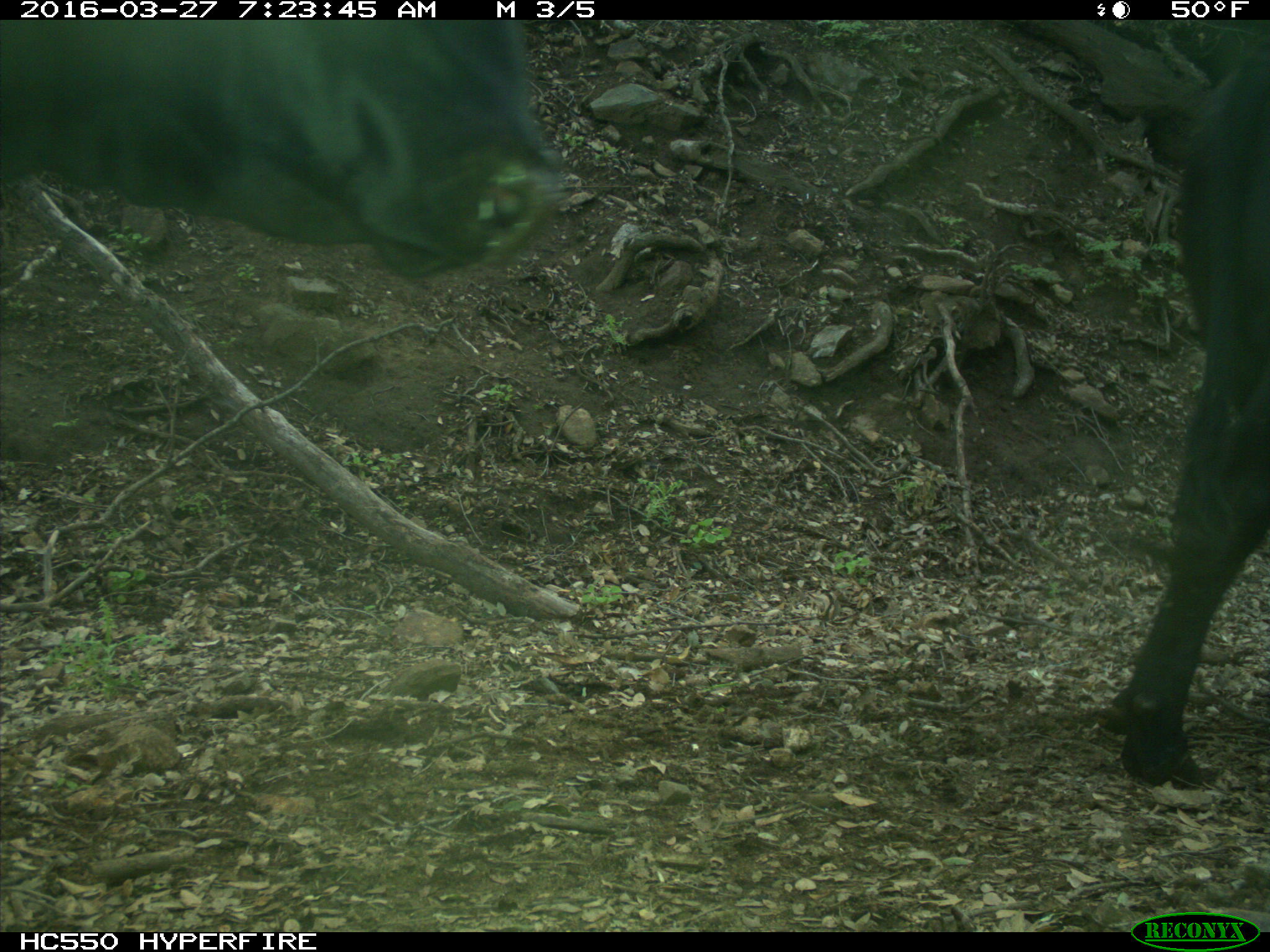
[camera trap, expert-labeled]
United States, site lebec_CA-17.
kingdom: Animalia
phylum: Chordata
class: Mammalia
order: Artiodactyla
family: Bovidae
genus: Bos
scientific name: Bos taurus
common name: domestic cow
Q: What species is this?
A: Bos taurus (domestic cow).